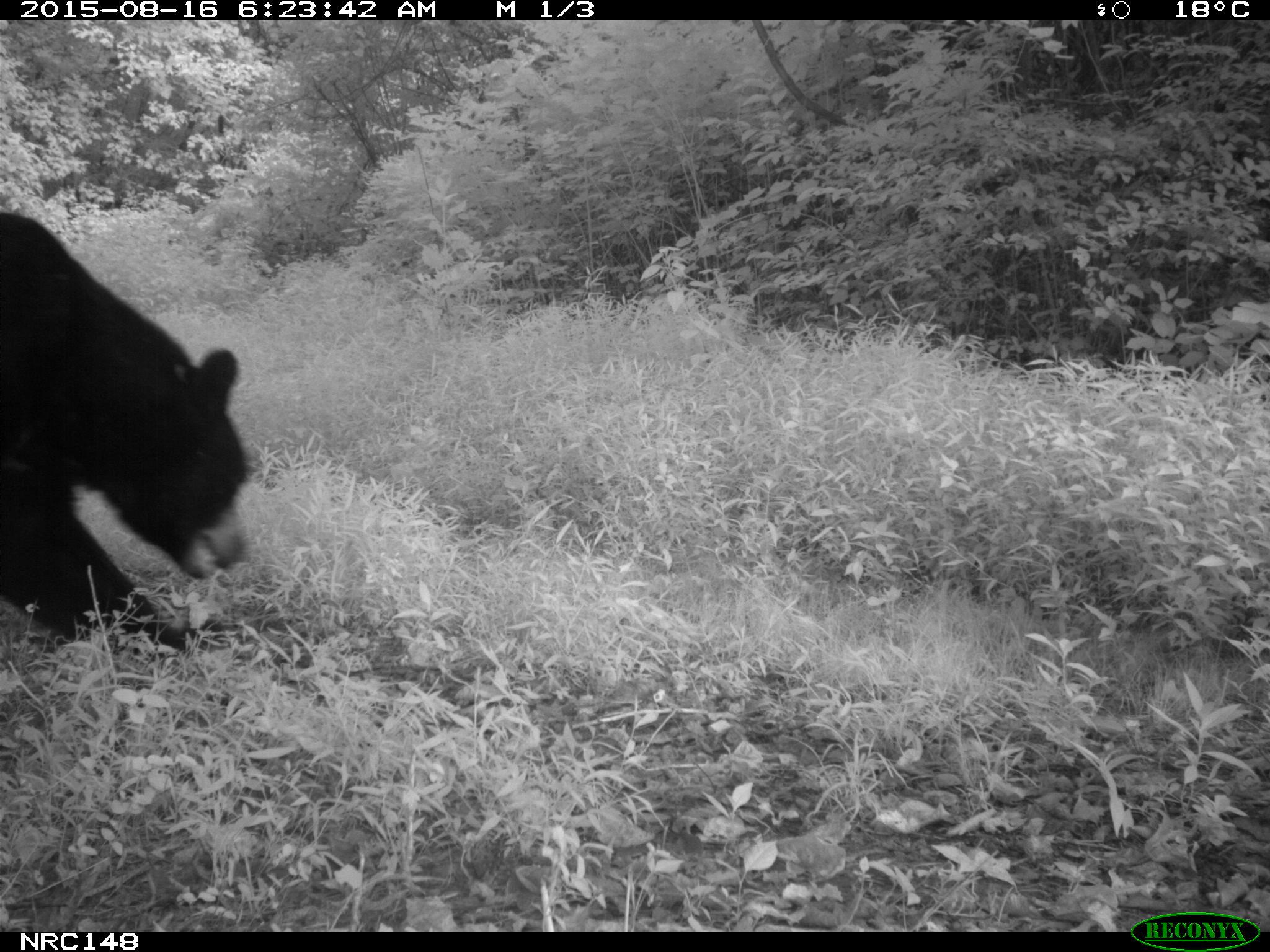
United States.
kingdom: Animalia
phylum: Chordata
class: Mammalia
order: Carnivora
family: Ursidae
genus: Ursus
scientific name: Ursus americanus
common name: american black bear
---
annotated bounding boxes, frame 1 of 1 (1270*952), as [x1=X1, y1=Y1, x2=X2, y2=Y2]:
American Black Bear: [x1=3, y1=206, x2=249, y2=650]